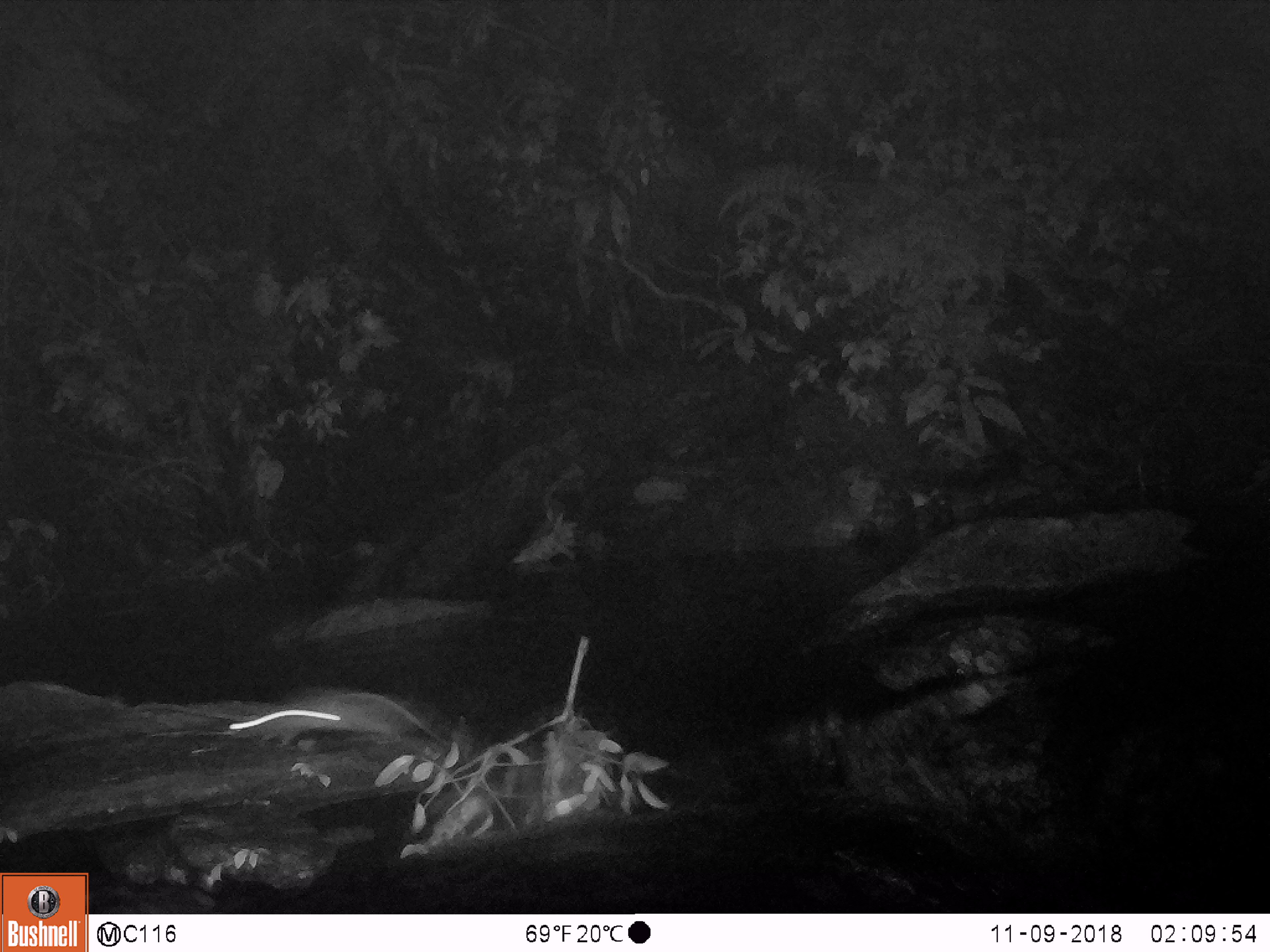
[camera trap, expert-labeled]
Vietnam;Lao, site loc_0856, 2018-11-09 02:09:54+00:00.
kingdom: Animalia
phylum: Chordata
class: Mammalia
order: Rodentia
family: Muridae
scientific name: Muridae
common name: old-world mice and rats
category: unidentified murid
Unidentified murid (old-world mice and rats) (Muridae). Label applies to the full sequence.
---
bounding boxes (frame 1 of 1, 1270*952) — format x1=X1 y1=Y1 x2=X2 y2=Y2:
unidentified murid: x1=226 y1=686 x2=451 y2=750